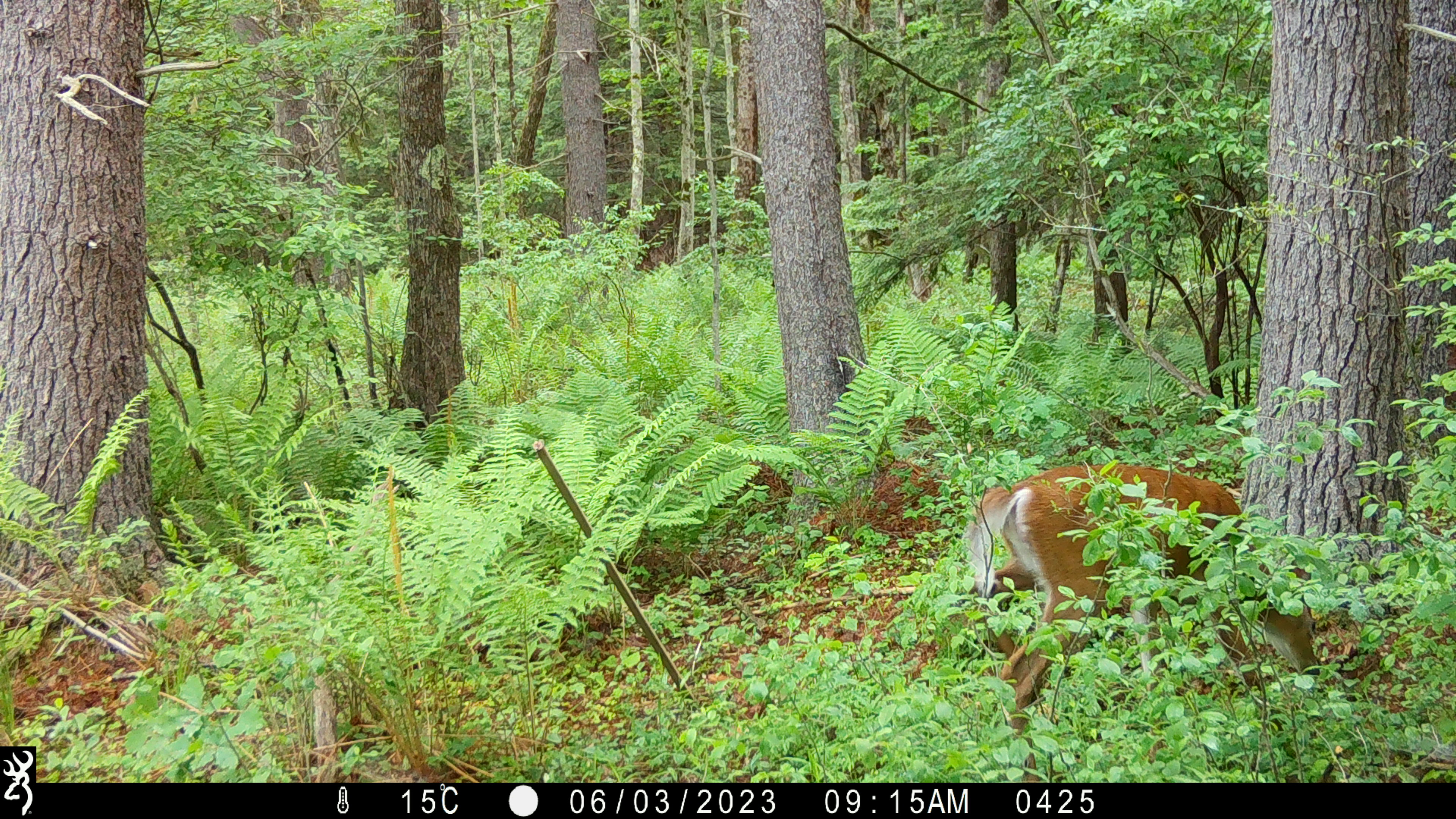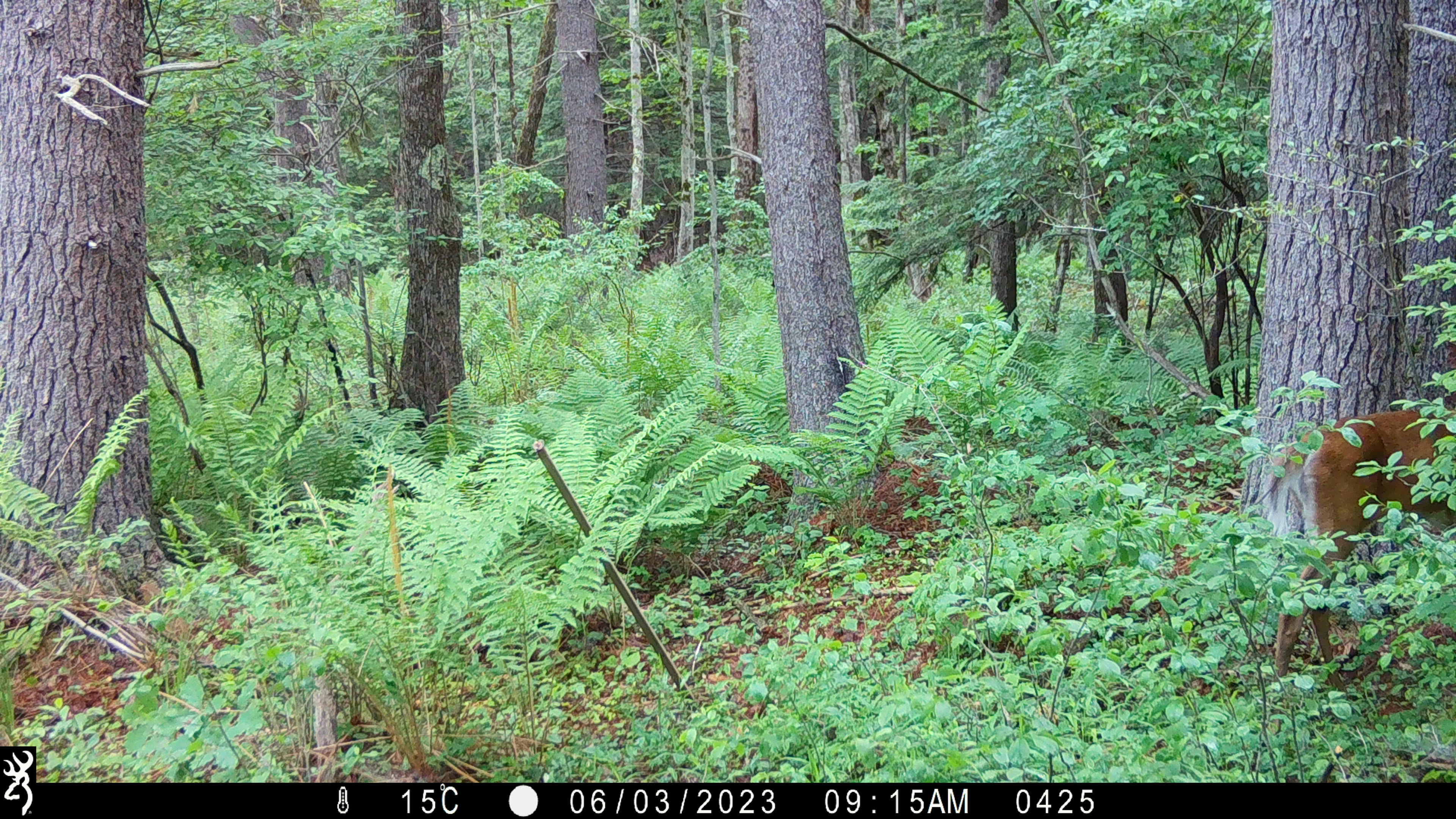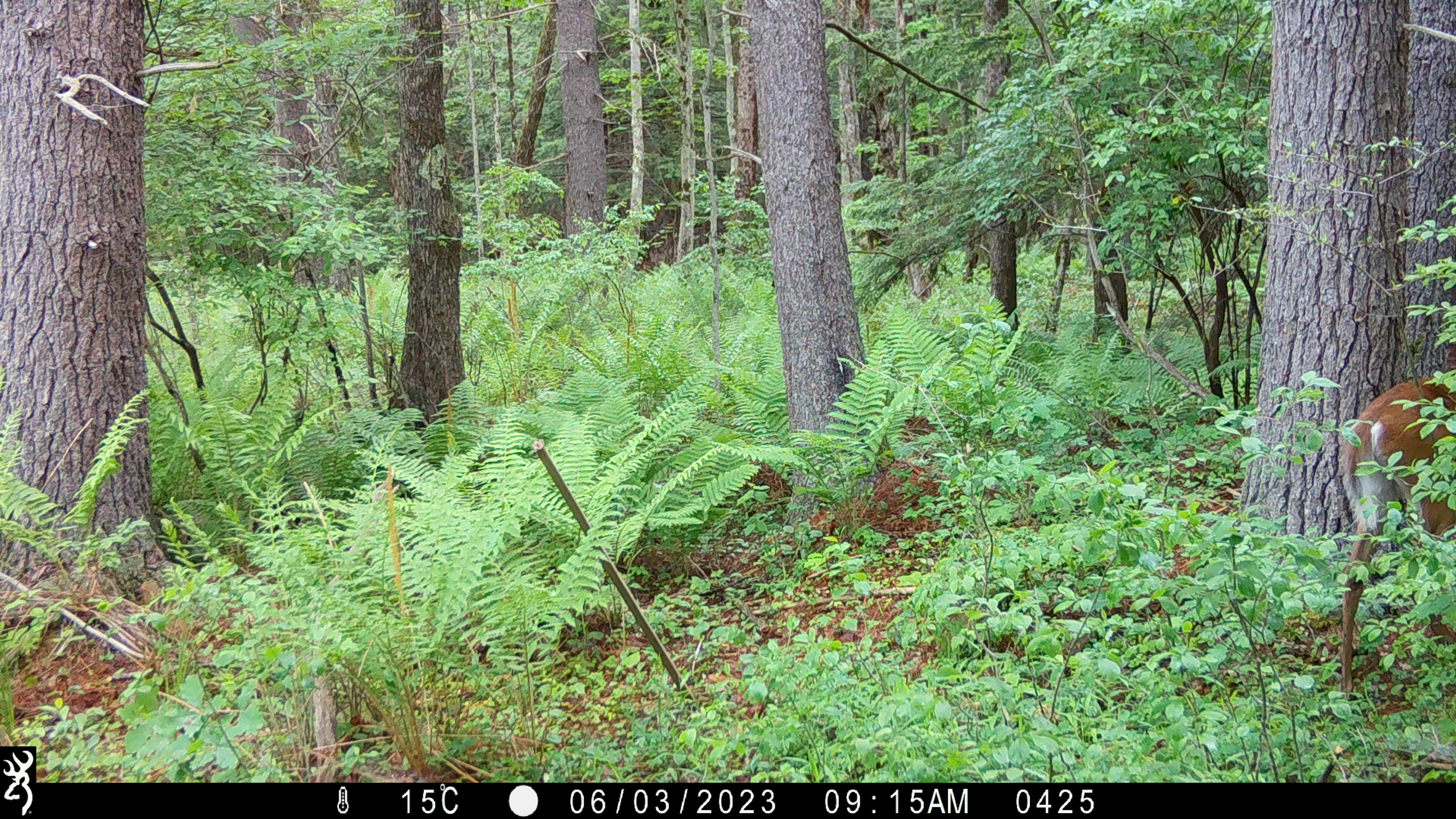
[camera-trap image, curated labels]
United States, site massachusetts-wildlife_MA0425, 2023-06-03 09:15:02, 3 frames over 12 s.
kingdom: Animalia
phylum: Chordata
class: Mammalia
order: Artiodactyla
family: Cervidae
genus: Odocoileus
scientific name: Odocoileus virginianus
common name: white-tailed deer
White-tailed deer (Odocoileus virginianus).